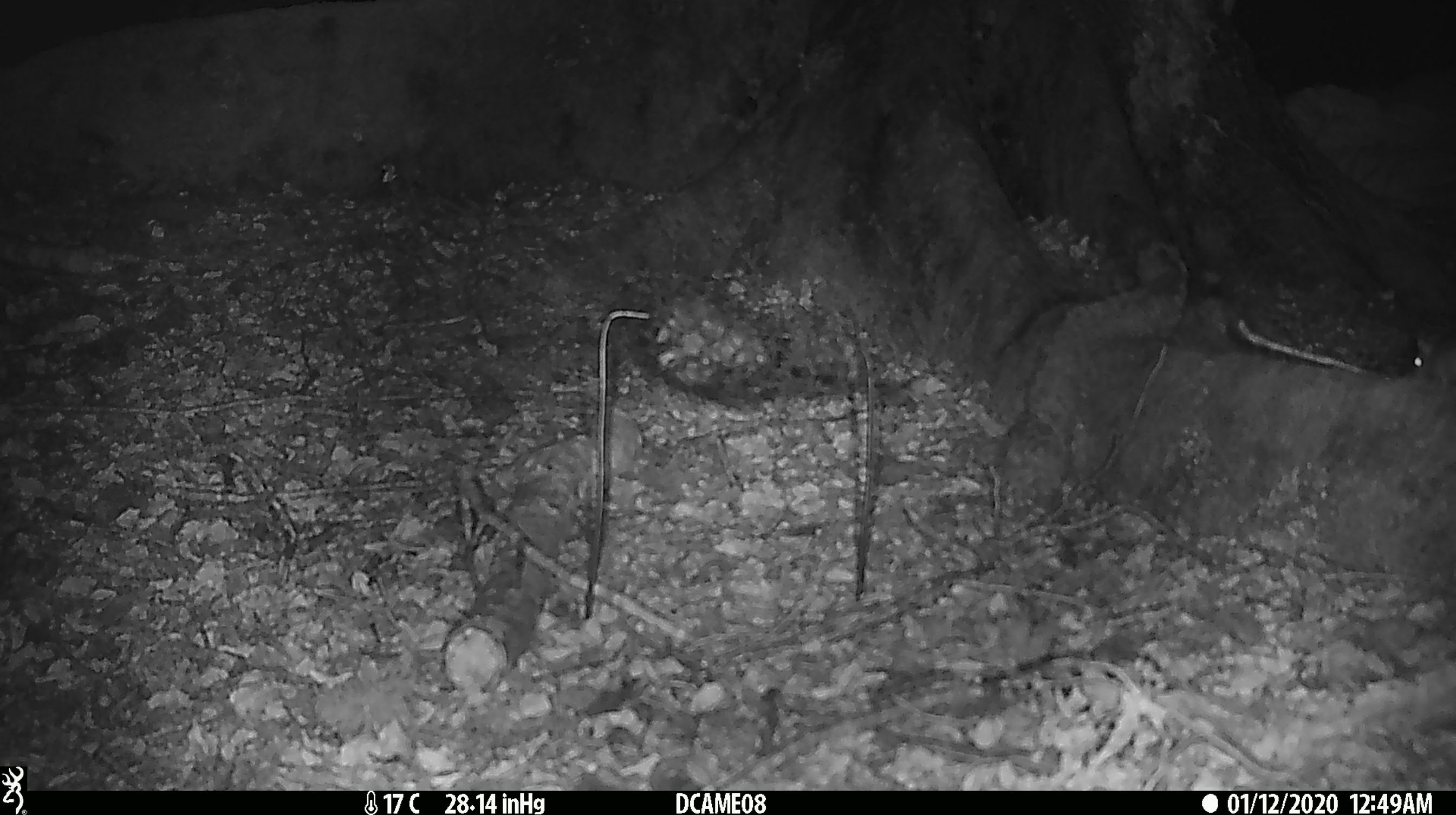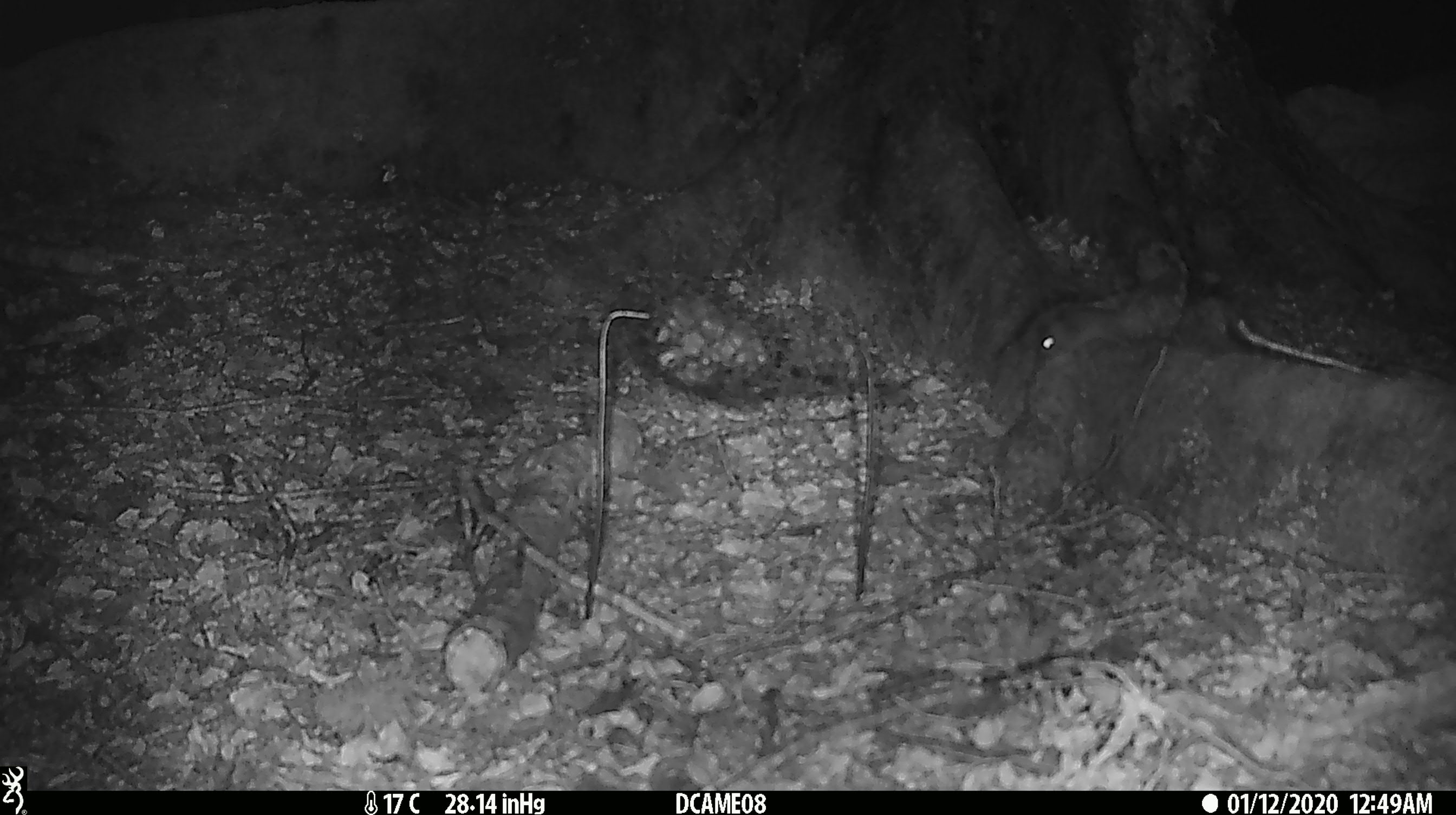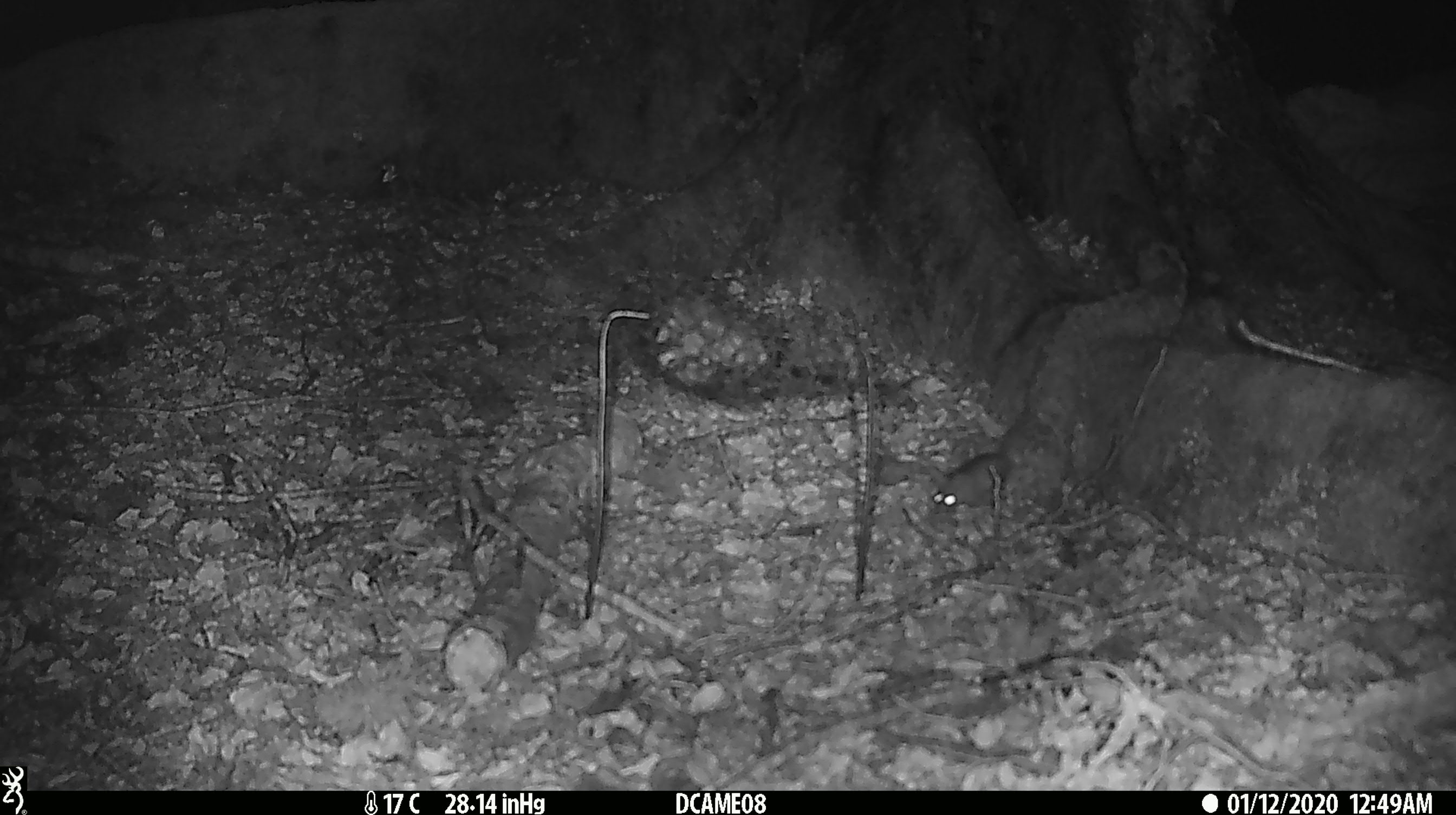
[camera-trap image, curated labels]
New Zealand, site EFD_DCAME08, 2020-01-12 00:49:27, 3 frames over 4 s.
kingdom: Animalia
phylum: Chordata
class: Mammalia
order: Rodentia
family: Muridae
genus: Mus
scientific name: Mus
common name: mouse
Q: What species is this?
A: Mouse (Mus).